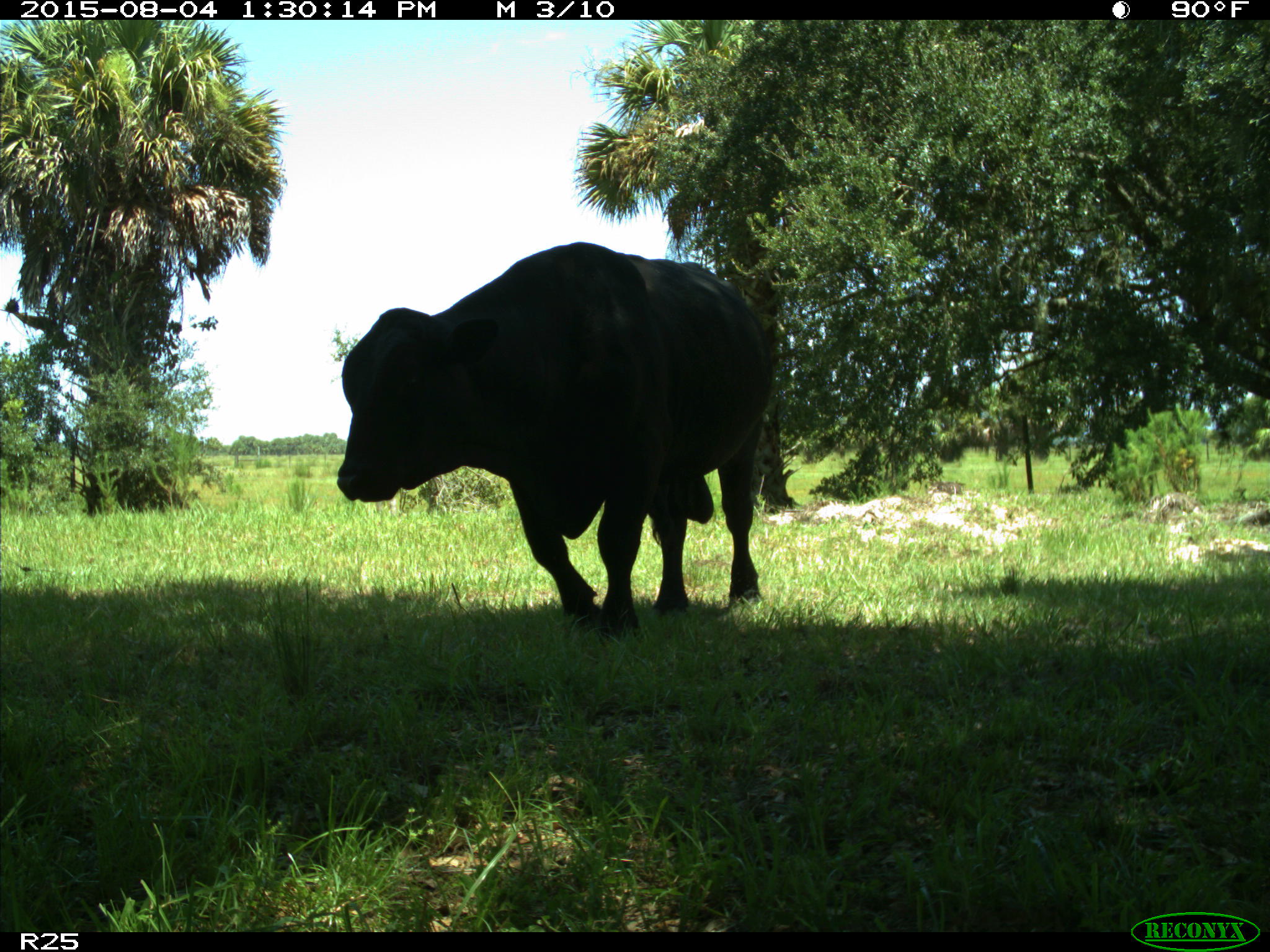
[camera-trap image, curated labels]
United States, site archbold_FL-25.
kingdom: Animalia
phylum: Chordata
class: Mammalia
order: Artiodactyla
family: Bovidae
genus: Bos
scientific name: Bos taurus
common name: domestic cow